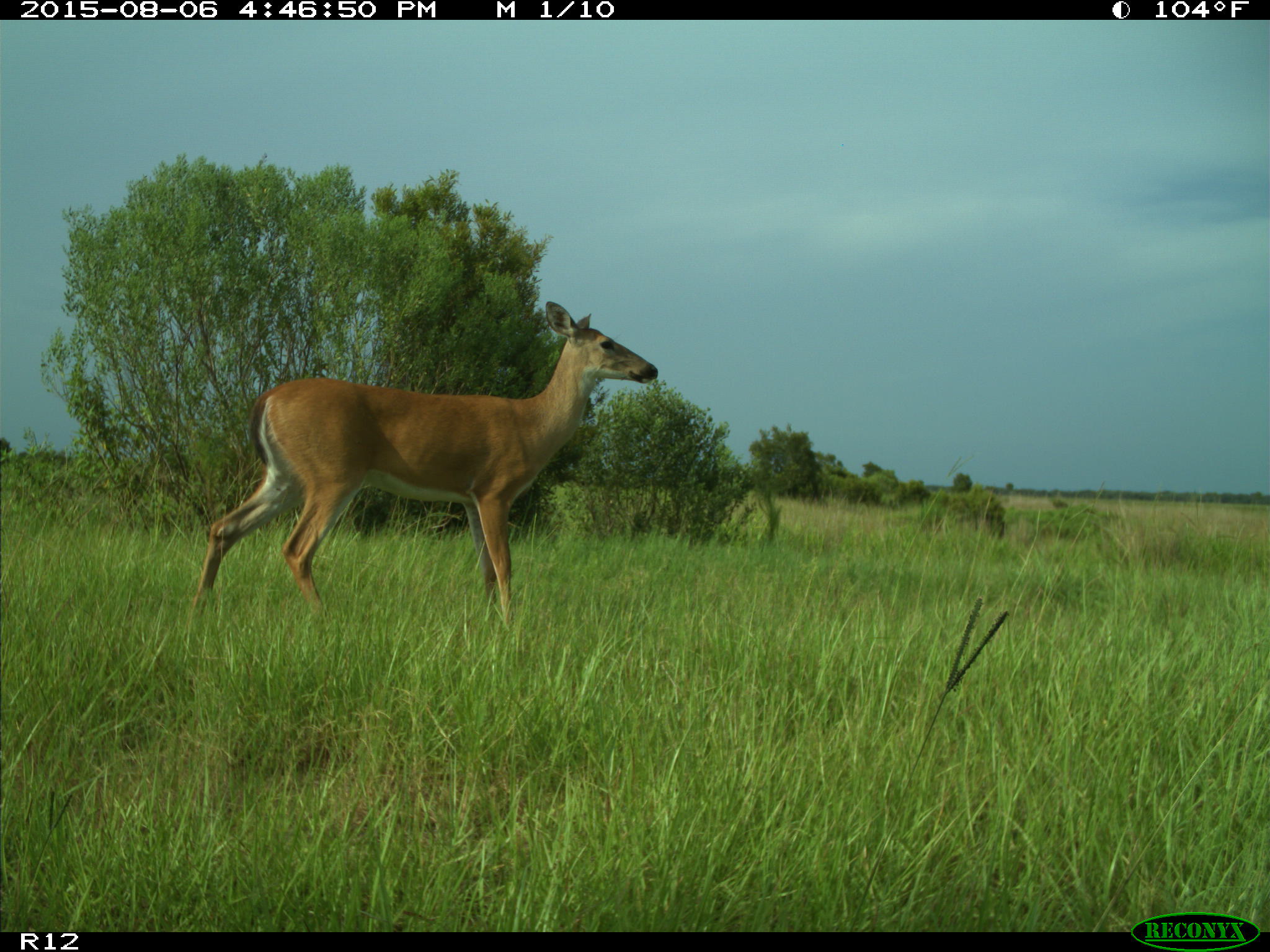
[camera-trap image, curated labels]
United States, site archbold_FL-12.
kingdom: Animalia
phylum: Chordata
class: Mammalia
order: Artiodactyla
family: Cervidae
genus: Odocoileus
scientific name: Odocoileus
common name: deer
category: unidentified deer